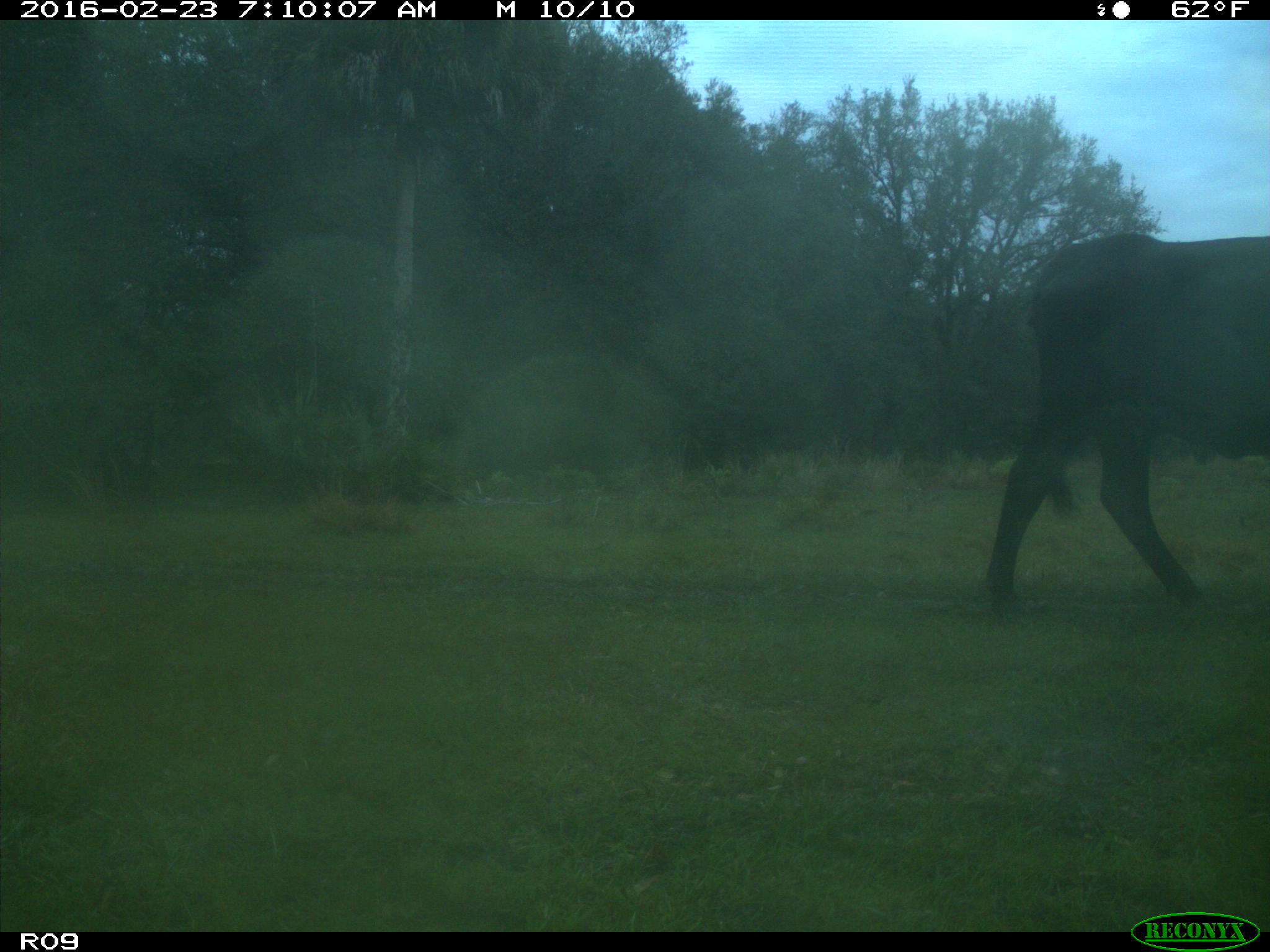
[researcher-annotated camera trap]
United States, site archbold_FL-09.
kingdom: Animalia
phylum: Chordata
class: Mammalia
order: Artiodactyla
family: Bovidae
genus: Bos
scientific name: Bos taurus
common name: domestic cow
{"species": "Bos taurus (domestic cow)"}